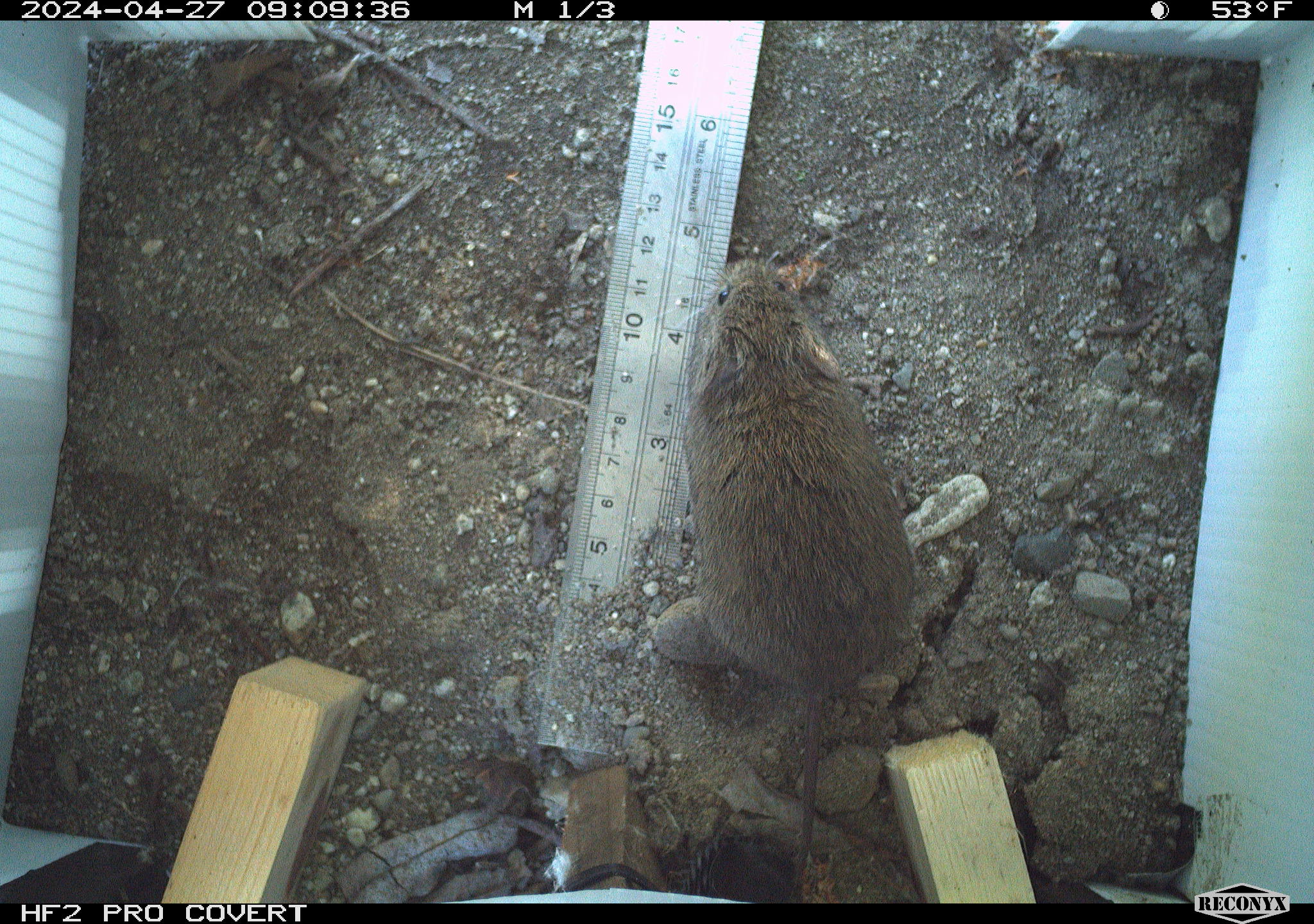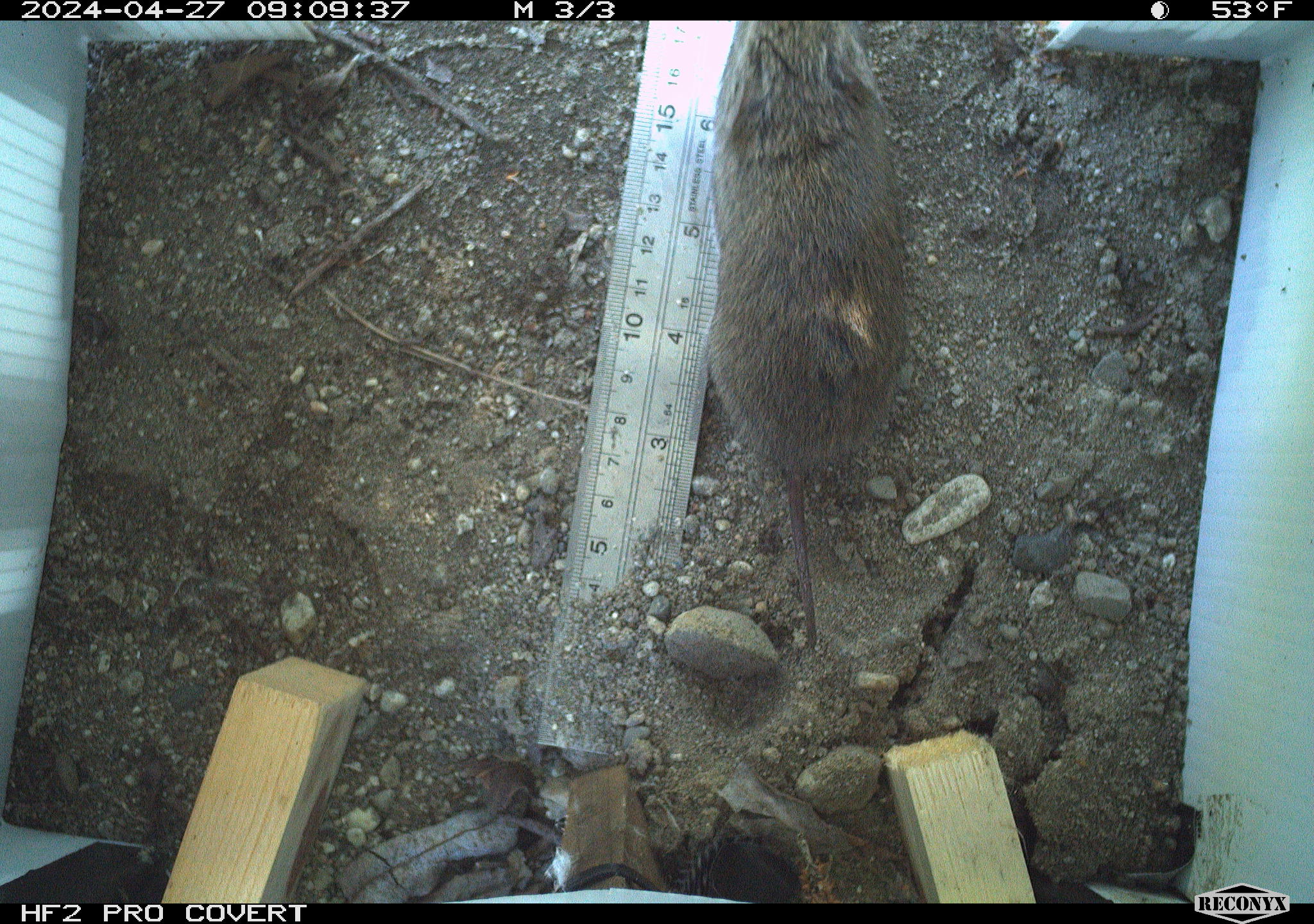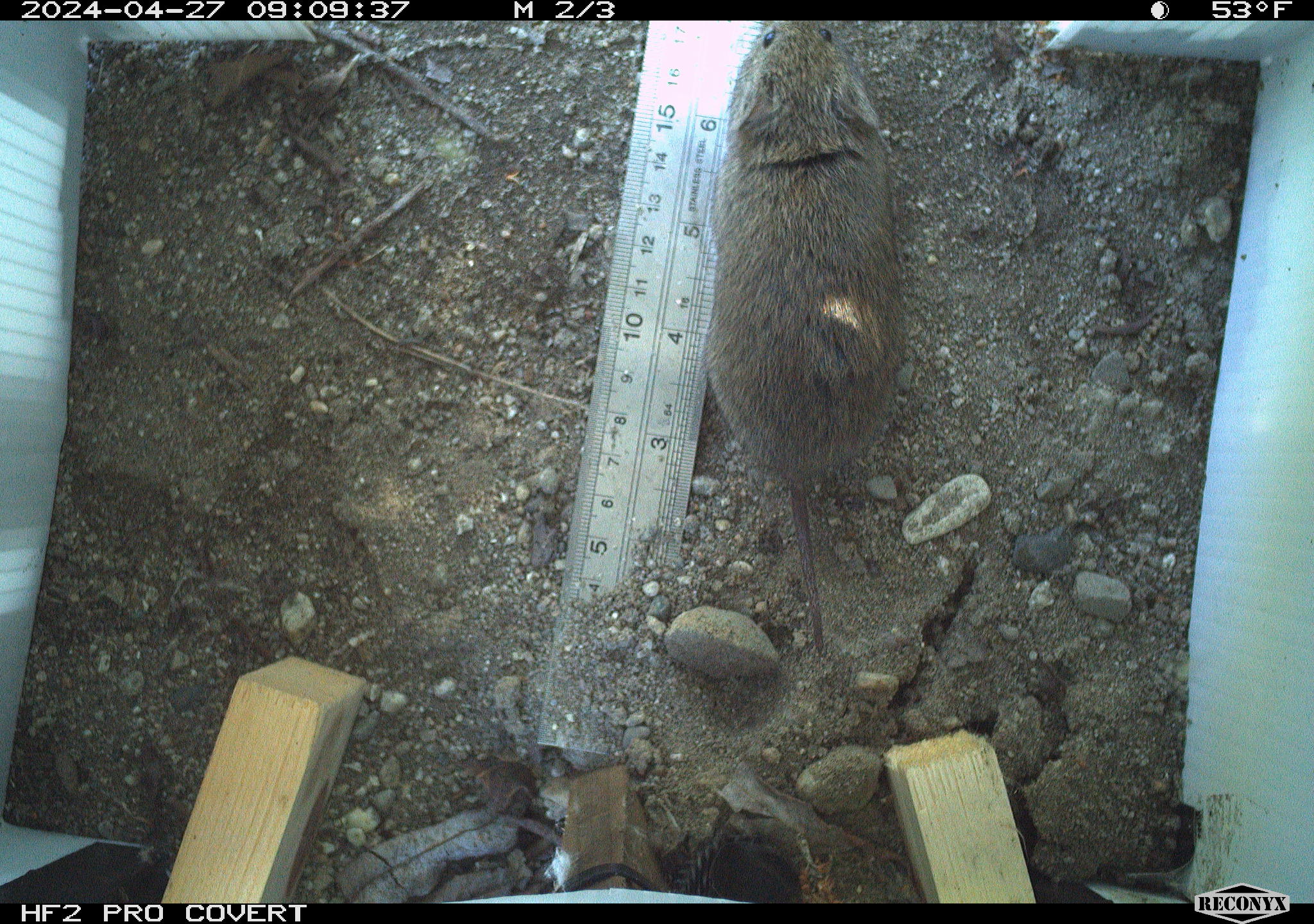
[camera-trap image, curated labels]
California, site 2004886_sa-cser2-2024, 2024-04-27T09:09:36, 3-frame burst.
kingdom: Animalia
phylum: Chordata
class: Mammalia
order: Rodentia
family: Cricetidae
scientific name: Cricetidae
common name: hamsters, voles, lemmings, and allies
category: cricetidae family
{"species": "cricetidae family (hamsters, voles, lemmings, and allies) (Cricetidae)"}